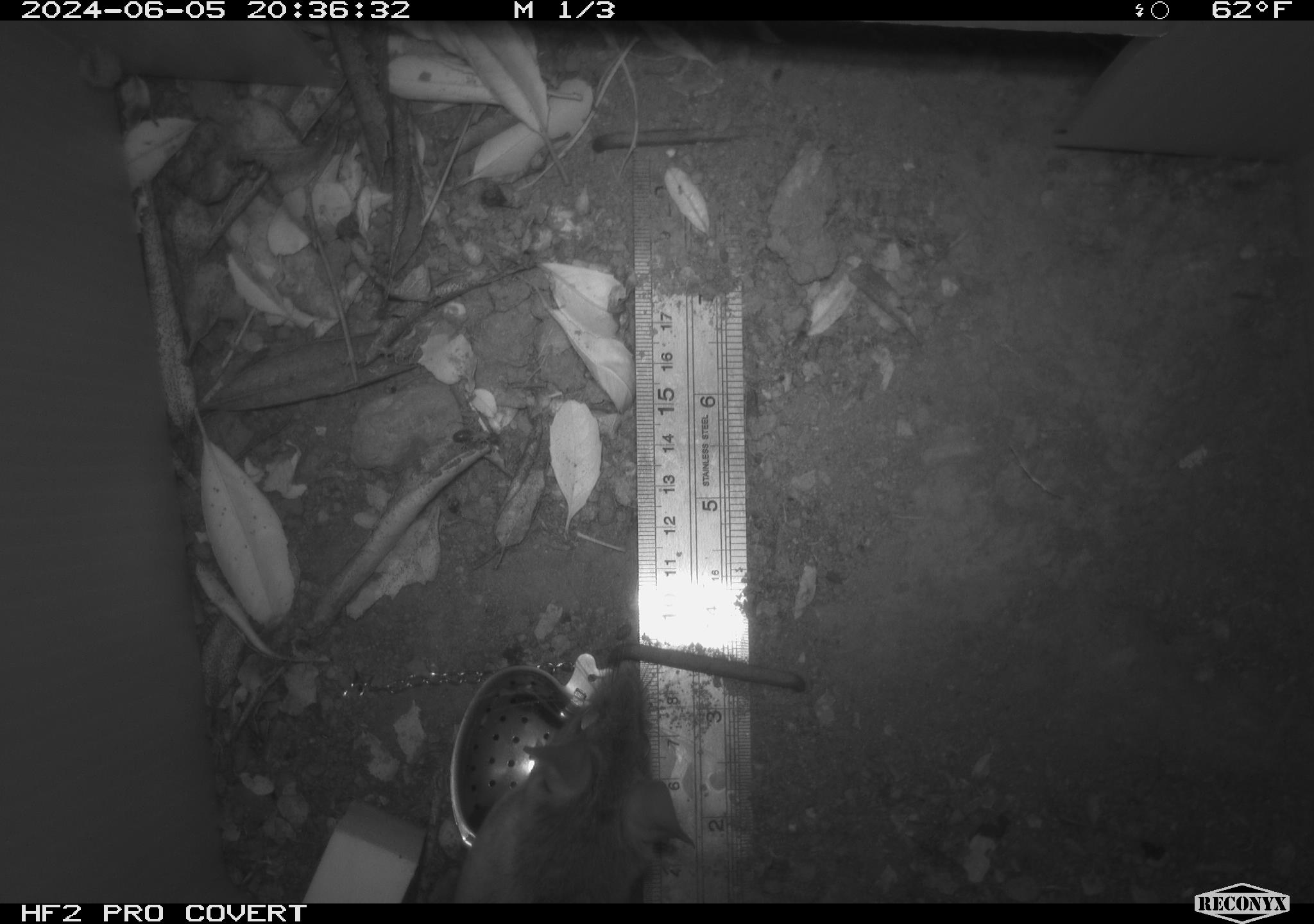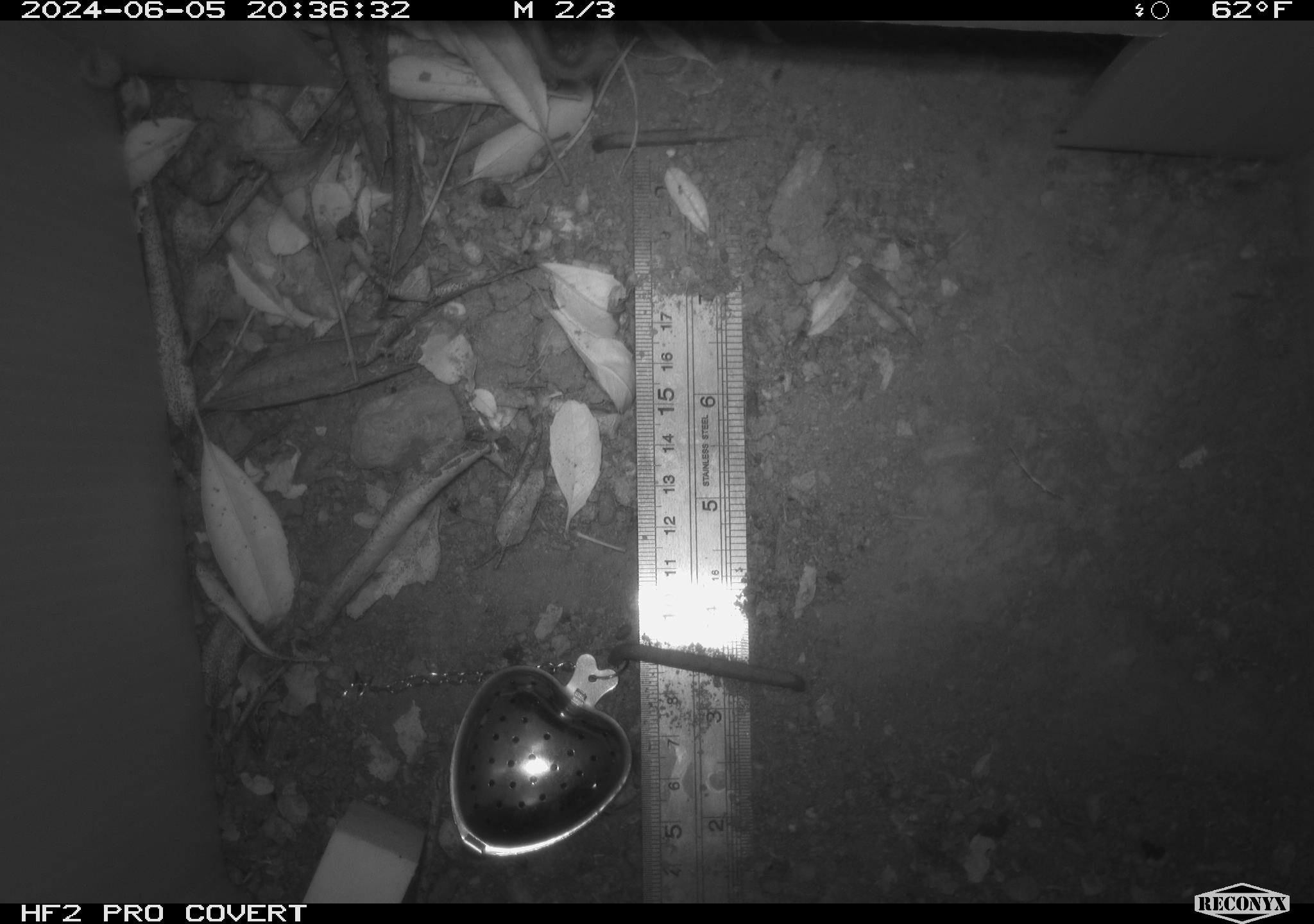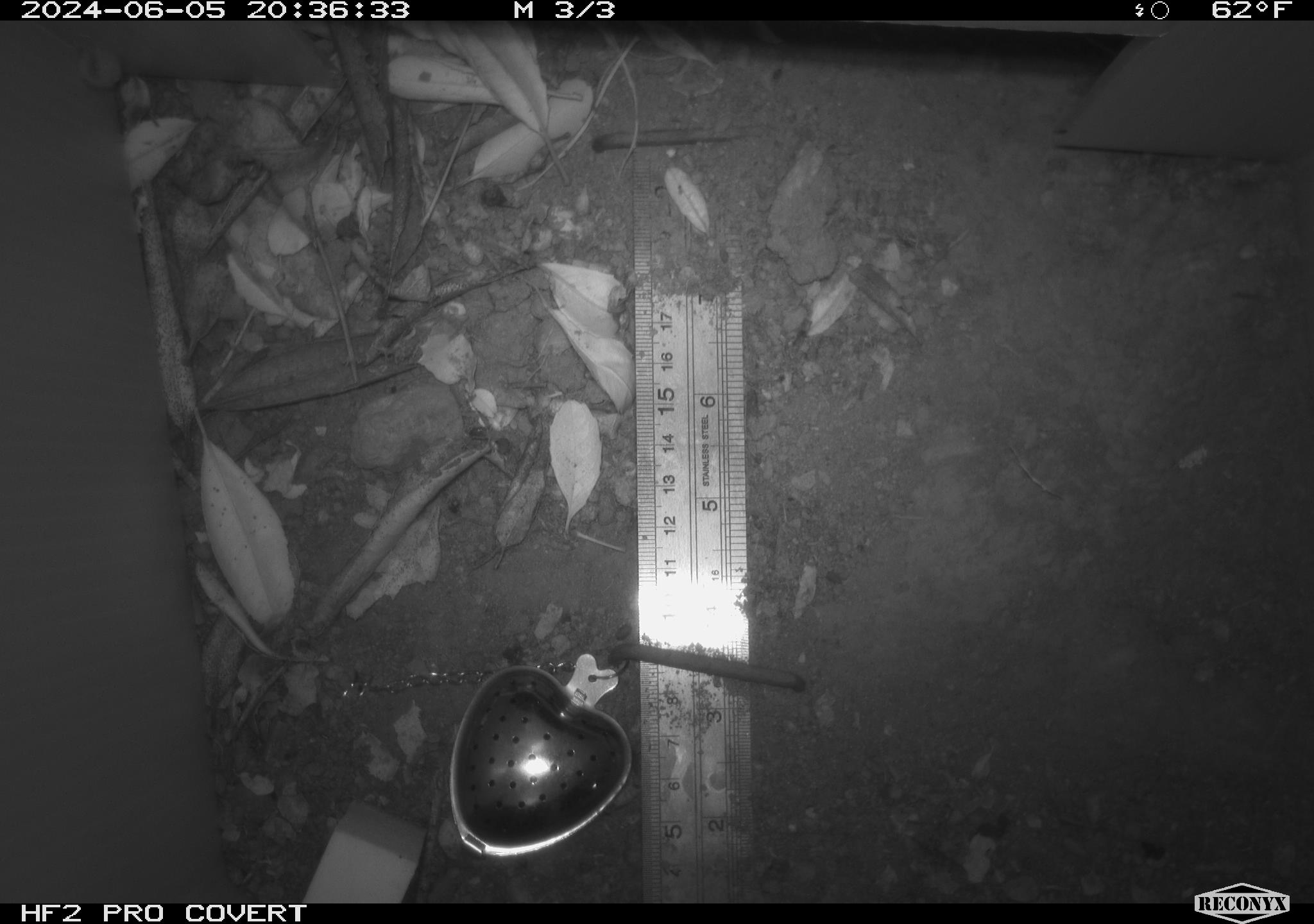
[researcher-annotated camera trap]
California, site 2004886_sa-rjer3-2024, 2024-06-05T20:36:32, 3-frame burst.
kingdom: Animalia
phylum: Chordata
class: Mammalia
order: Rodentia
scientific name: Rodentia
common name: mouse species